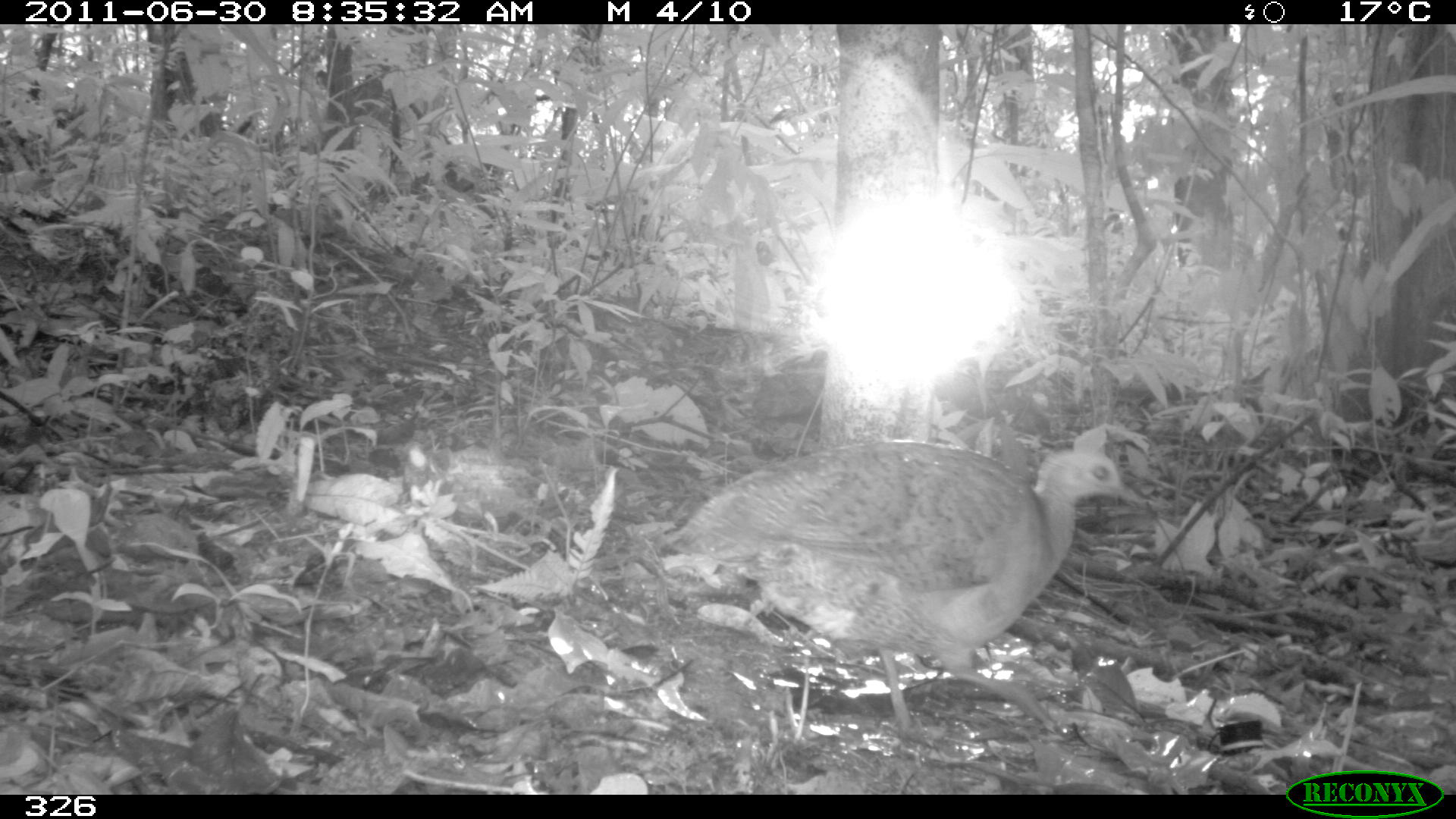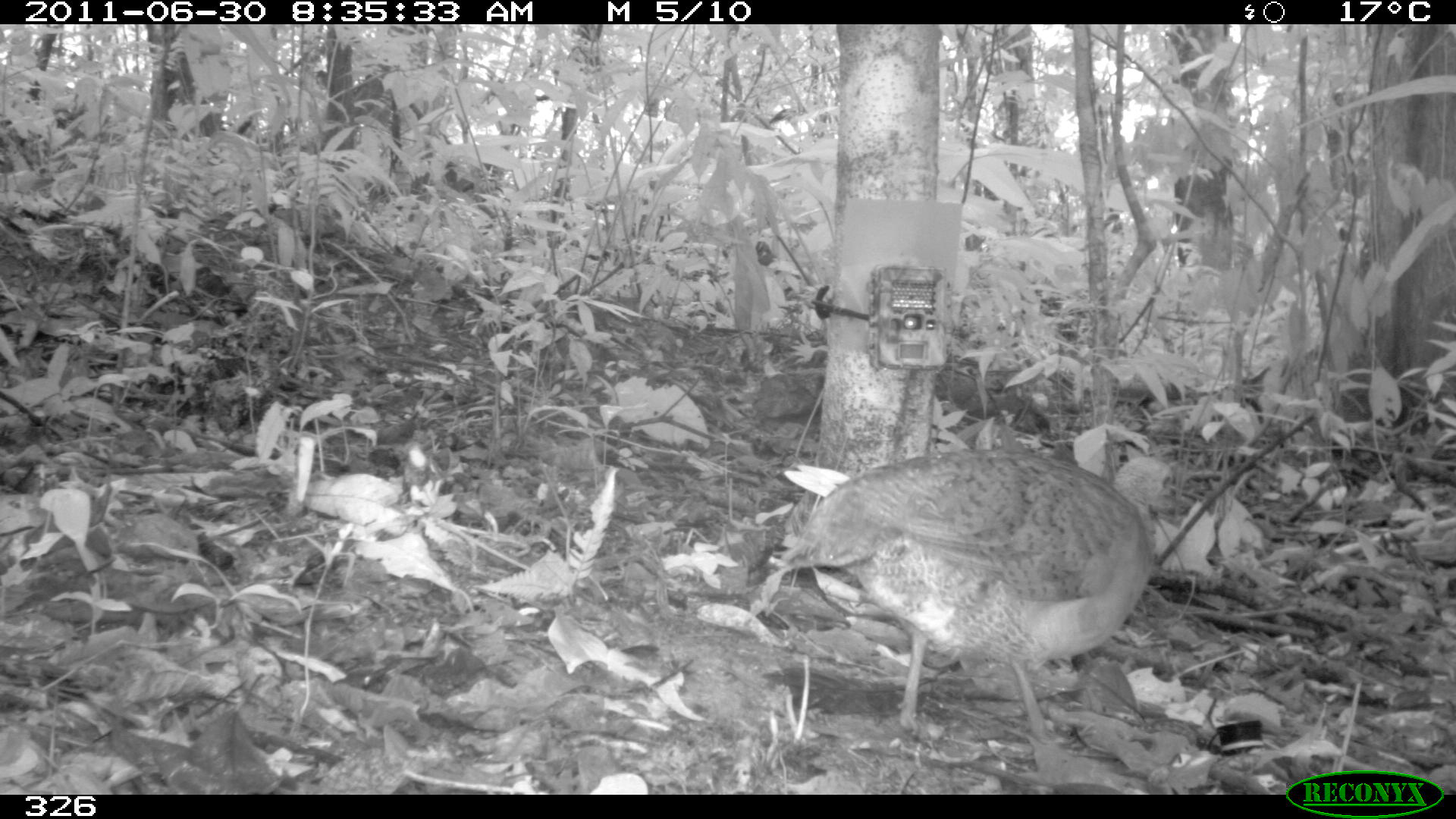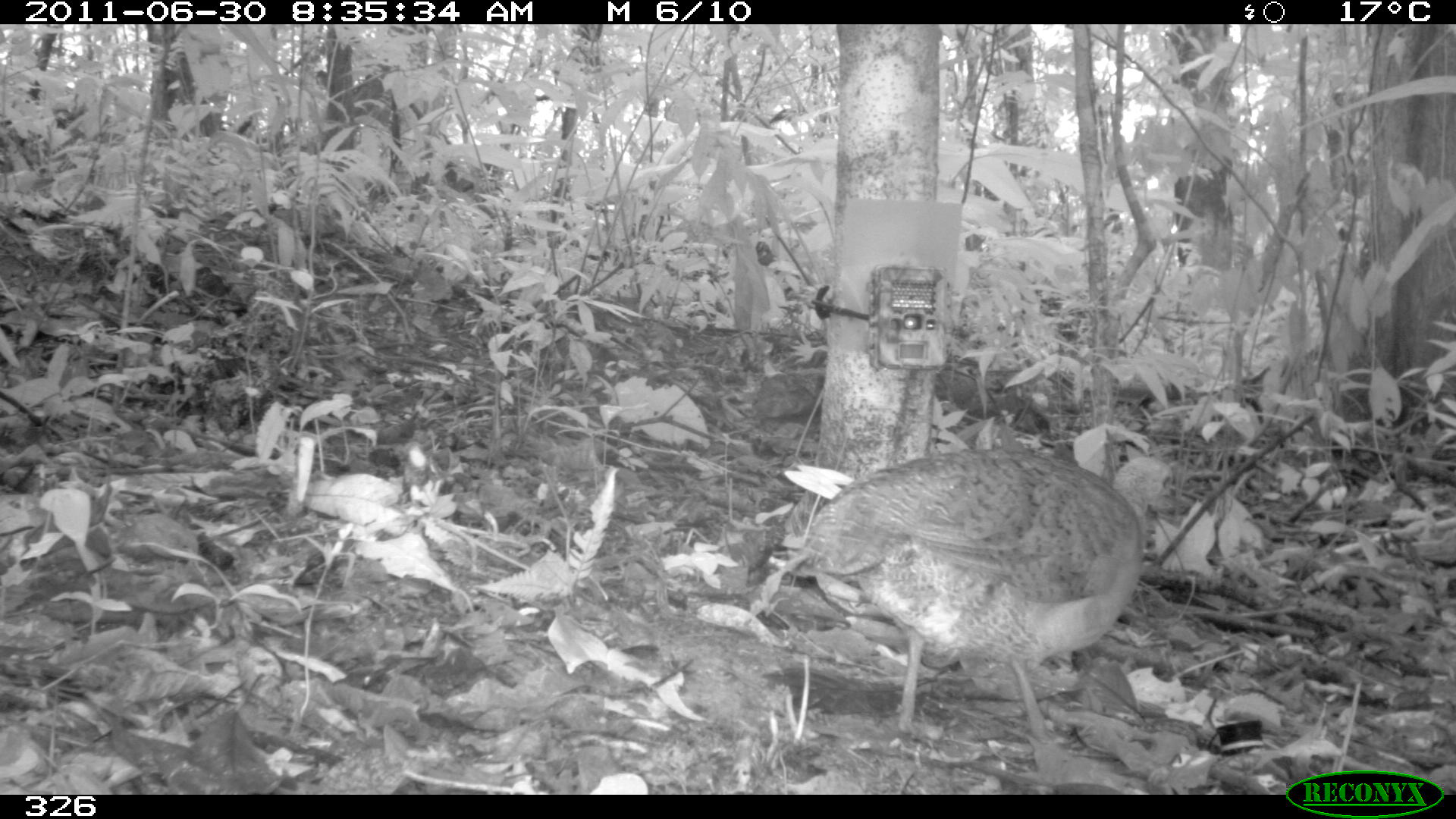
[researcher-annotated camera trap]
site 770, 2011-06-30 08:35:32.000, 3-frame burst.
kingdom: Animalia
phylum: Chordata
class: Aves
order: Galliformes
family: Phasianidae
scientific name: Phasianidae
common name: quails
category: quail